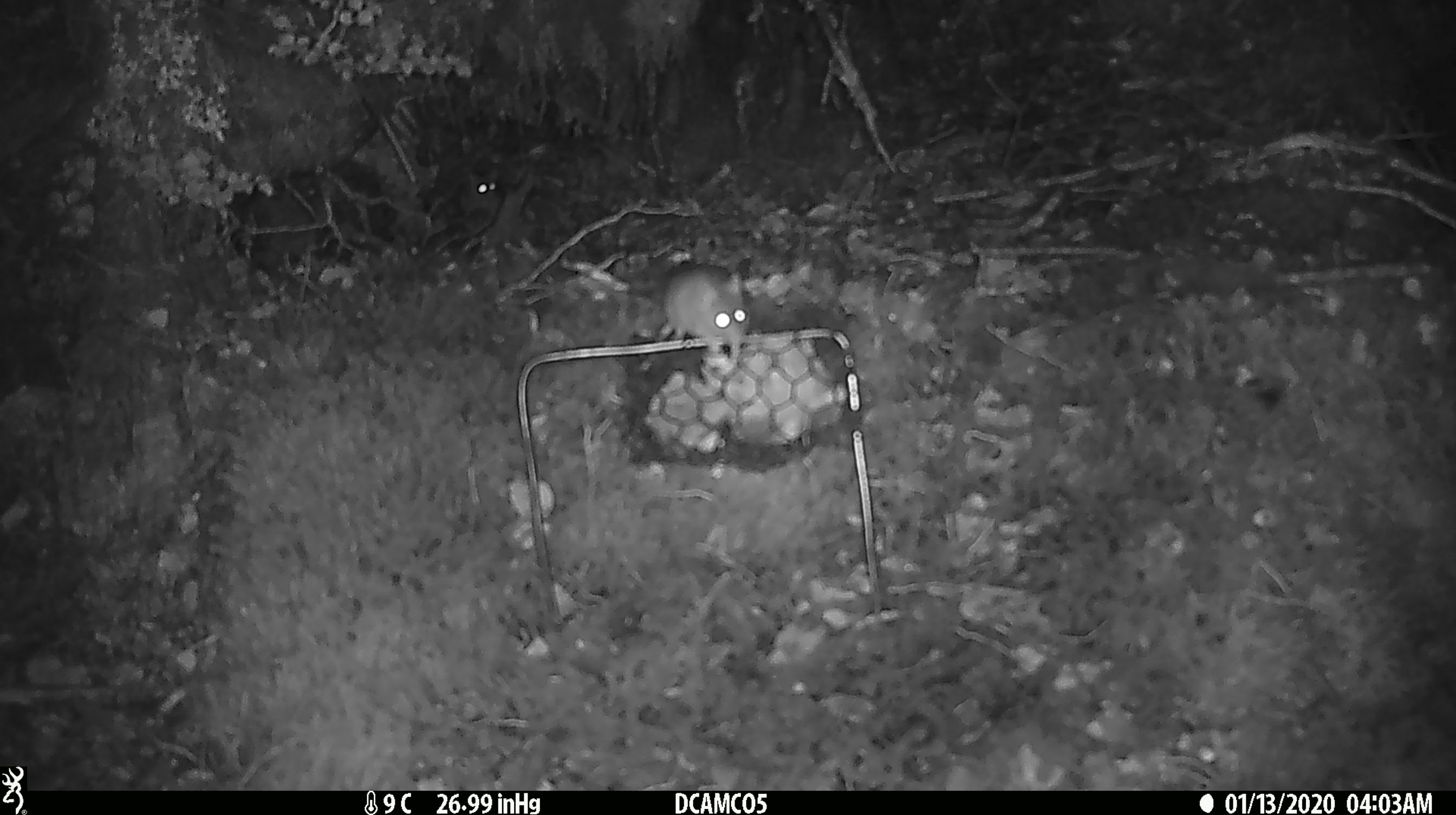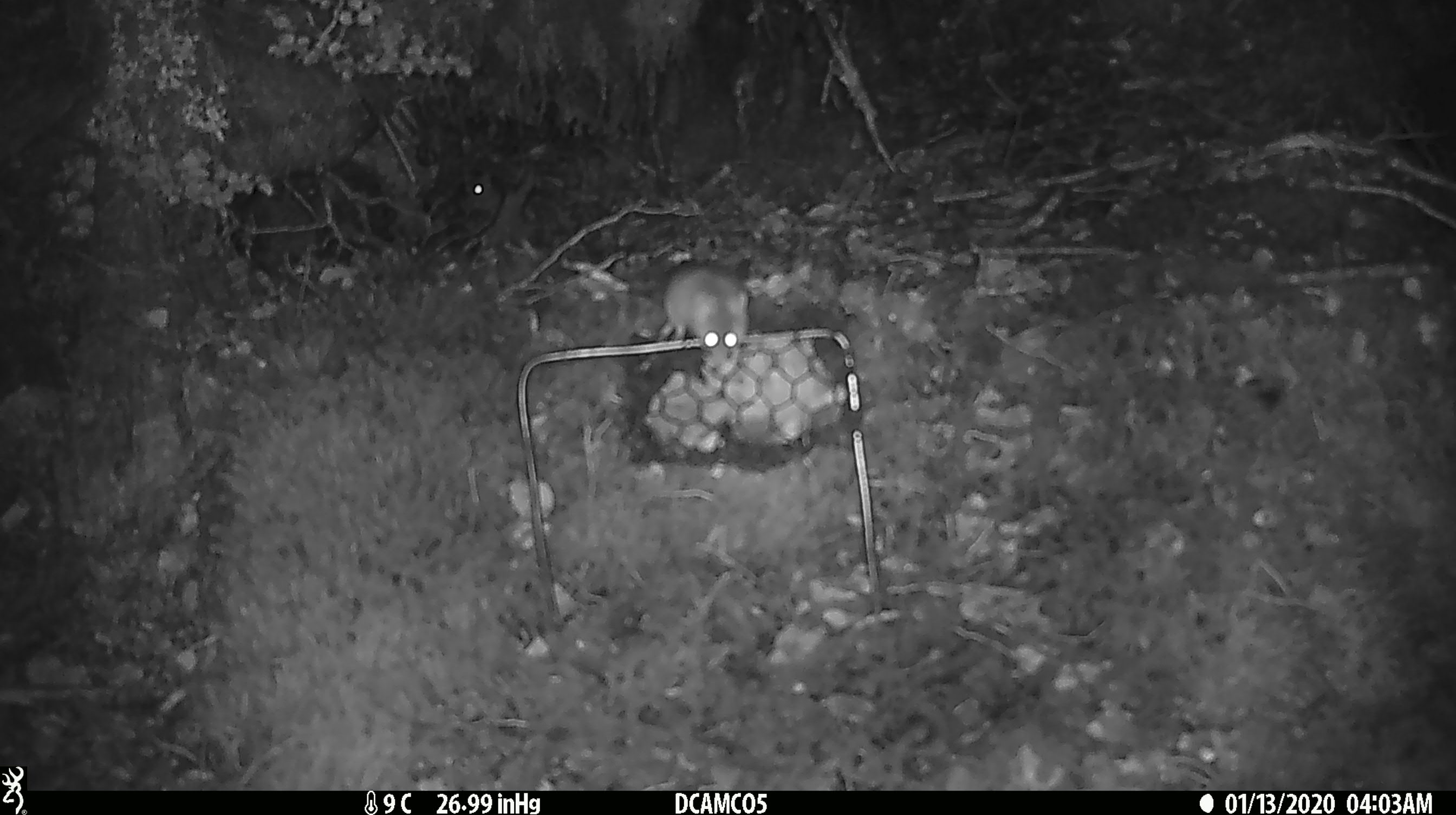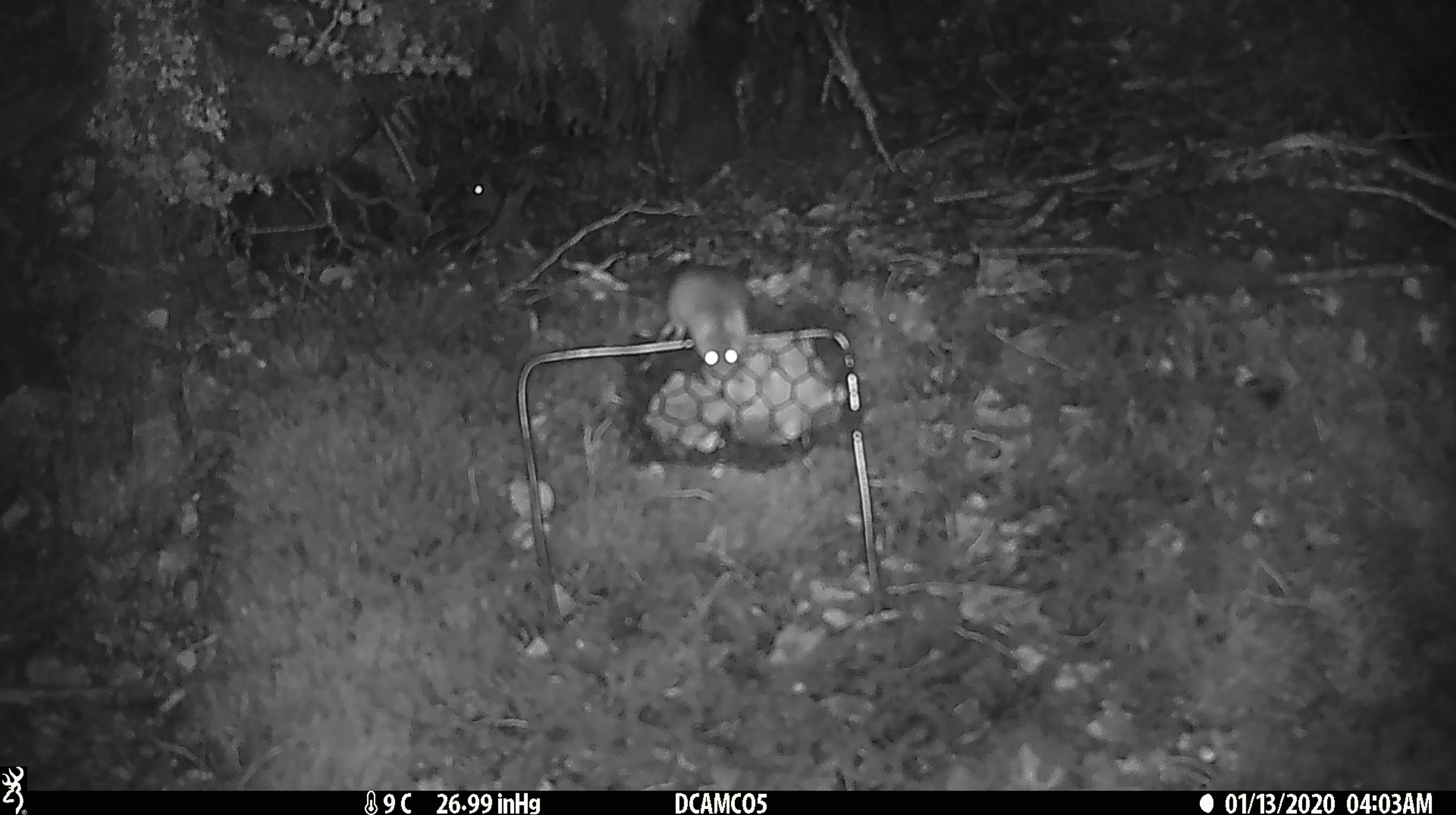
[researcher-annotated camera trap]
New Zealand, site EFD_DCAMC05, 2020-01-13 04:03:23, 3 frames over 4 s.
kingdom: Animalia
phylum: Chordata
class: Mammalia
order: Rodentia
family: Muridae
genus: Mus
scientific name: Mus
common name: mouse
Mouse (Mus).